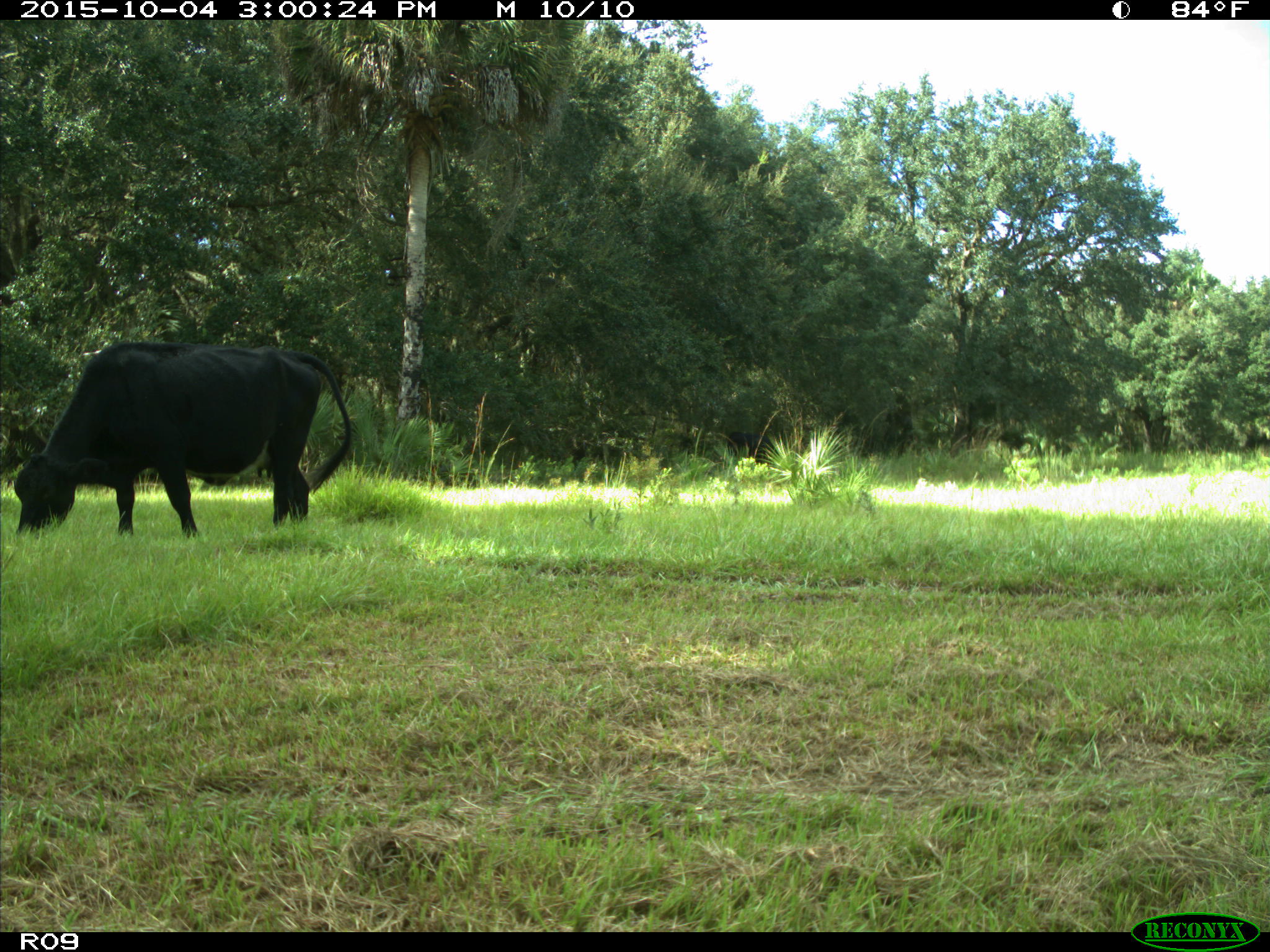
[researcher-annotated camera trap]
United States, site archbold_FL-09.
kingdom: Animalia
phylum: Chordata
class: Mammalia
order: Artiodactyla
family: Bovidae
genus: Bos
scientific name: Bos taurus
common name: domestic cow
Bos taurus (domestic cow).